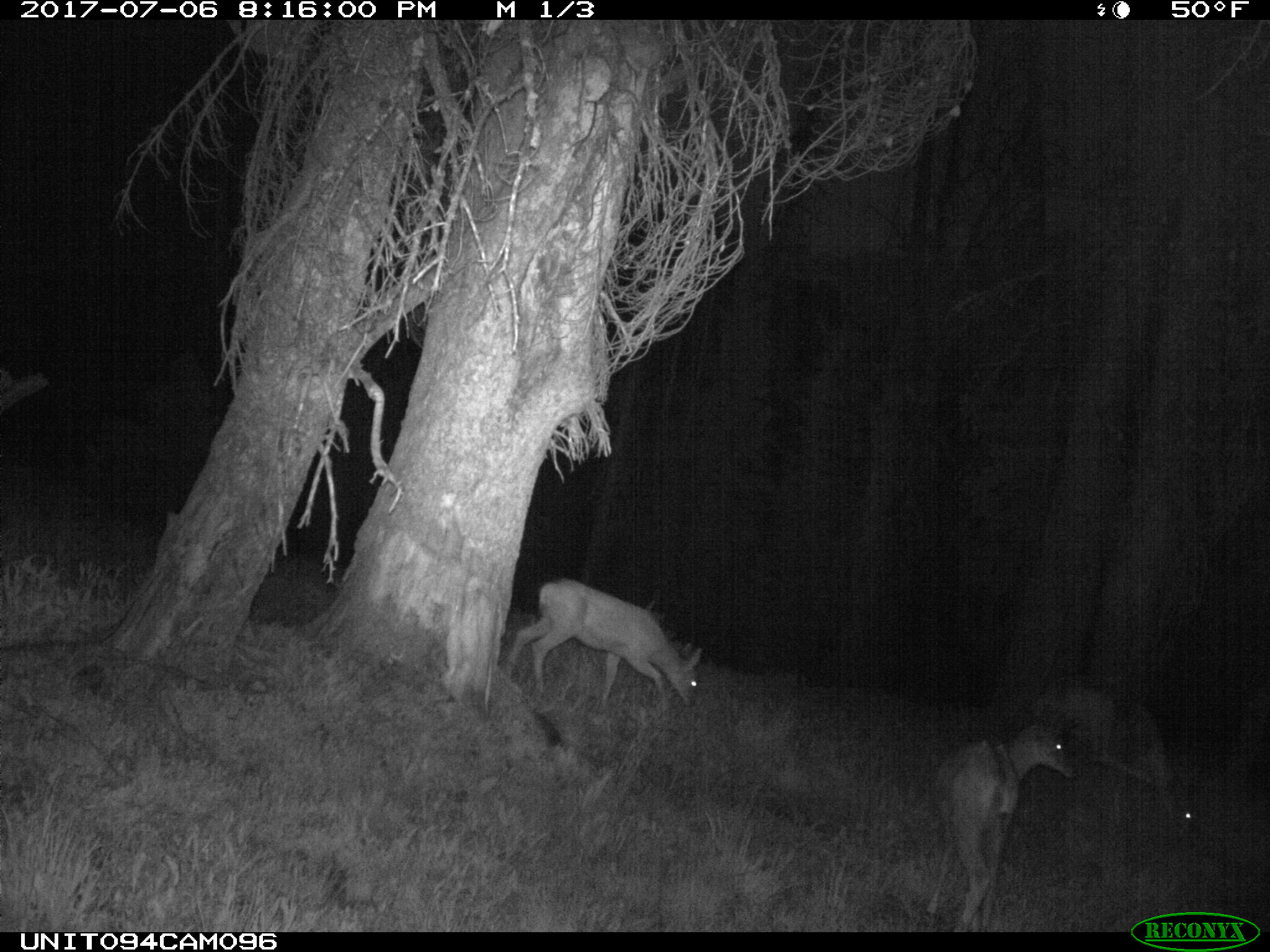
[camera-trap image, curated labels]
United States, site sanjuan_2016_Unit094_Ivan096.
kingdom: Animalia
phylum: Chordata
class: Mammalia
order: Artiodactyla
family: Cervidae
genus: Odocoileus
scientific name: Odocoileus hemionus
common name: mule deer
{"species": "Odocoileus hemionus (mule deer)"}